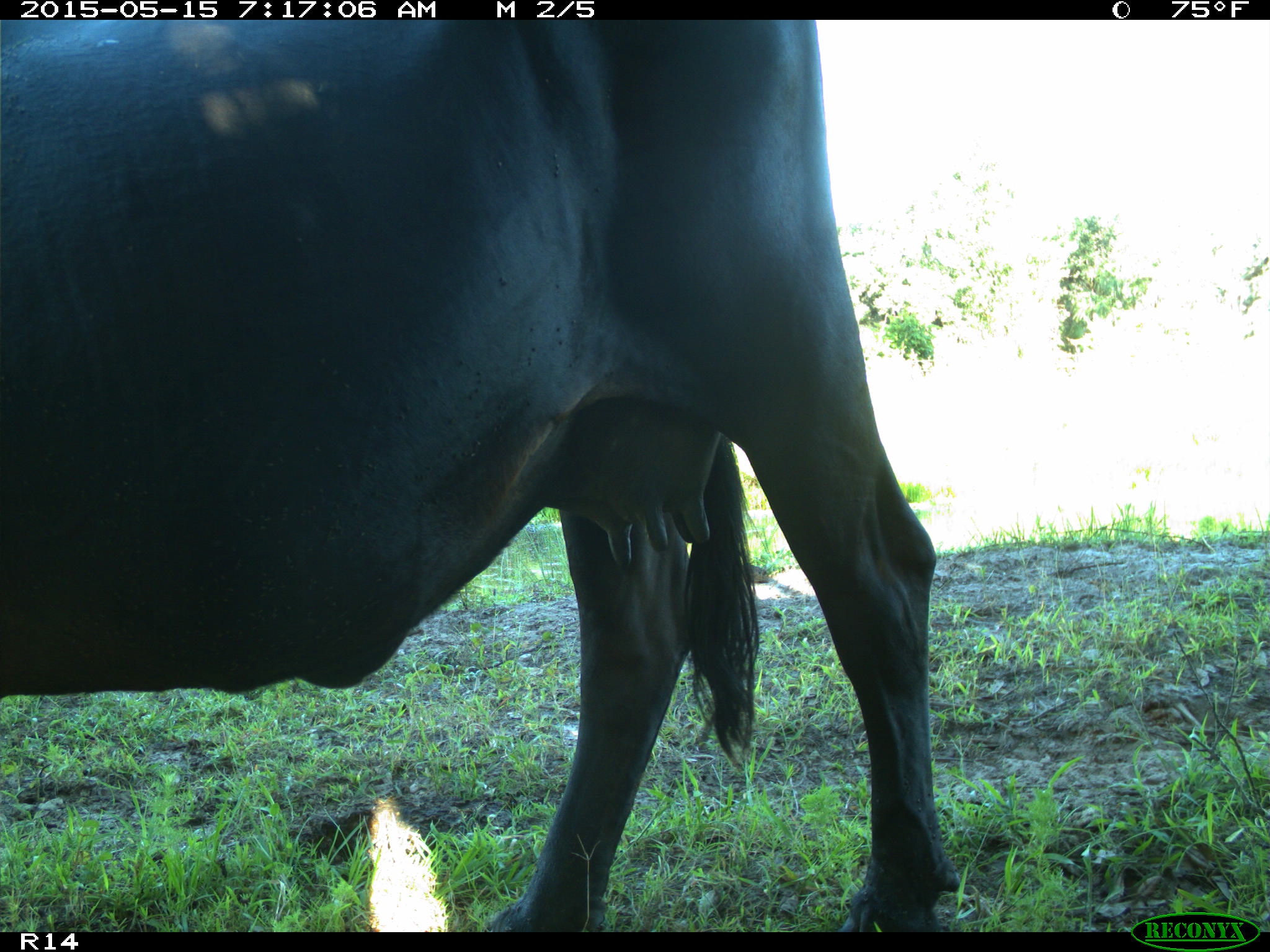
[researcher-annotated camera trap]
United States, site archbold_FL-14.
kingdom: Animalia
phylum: Chordata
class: Mammalia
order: Artiodactyla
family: Bovidae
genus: Bos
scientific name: Bos taurus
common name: domestic cow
Bos taurus (domestic cow).